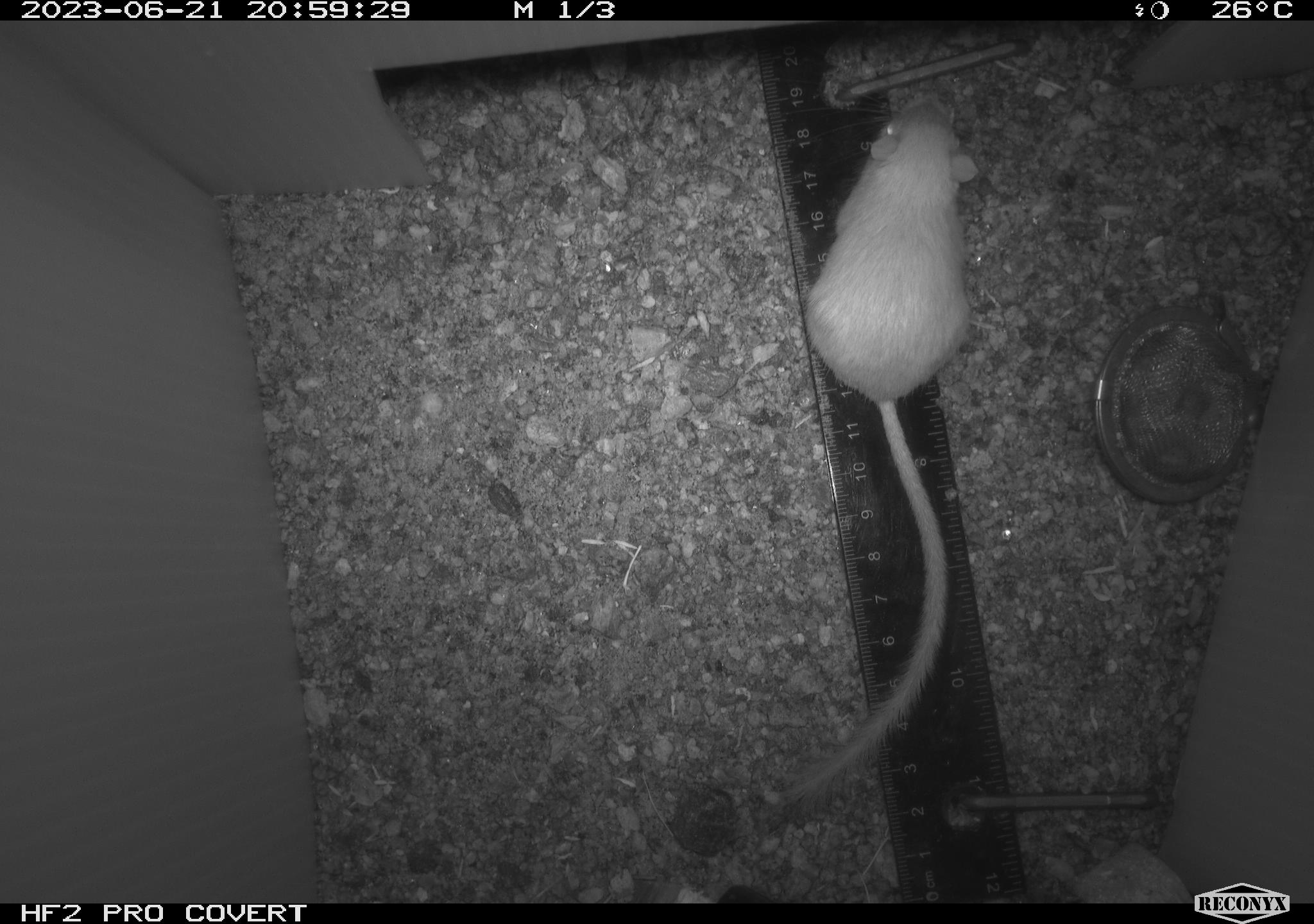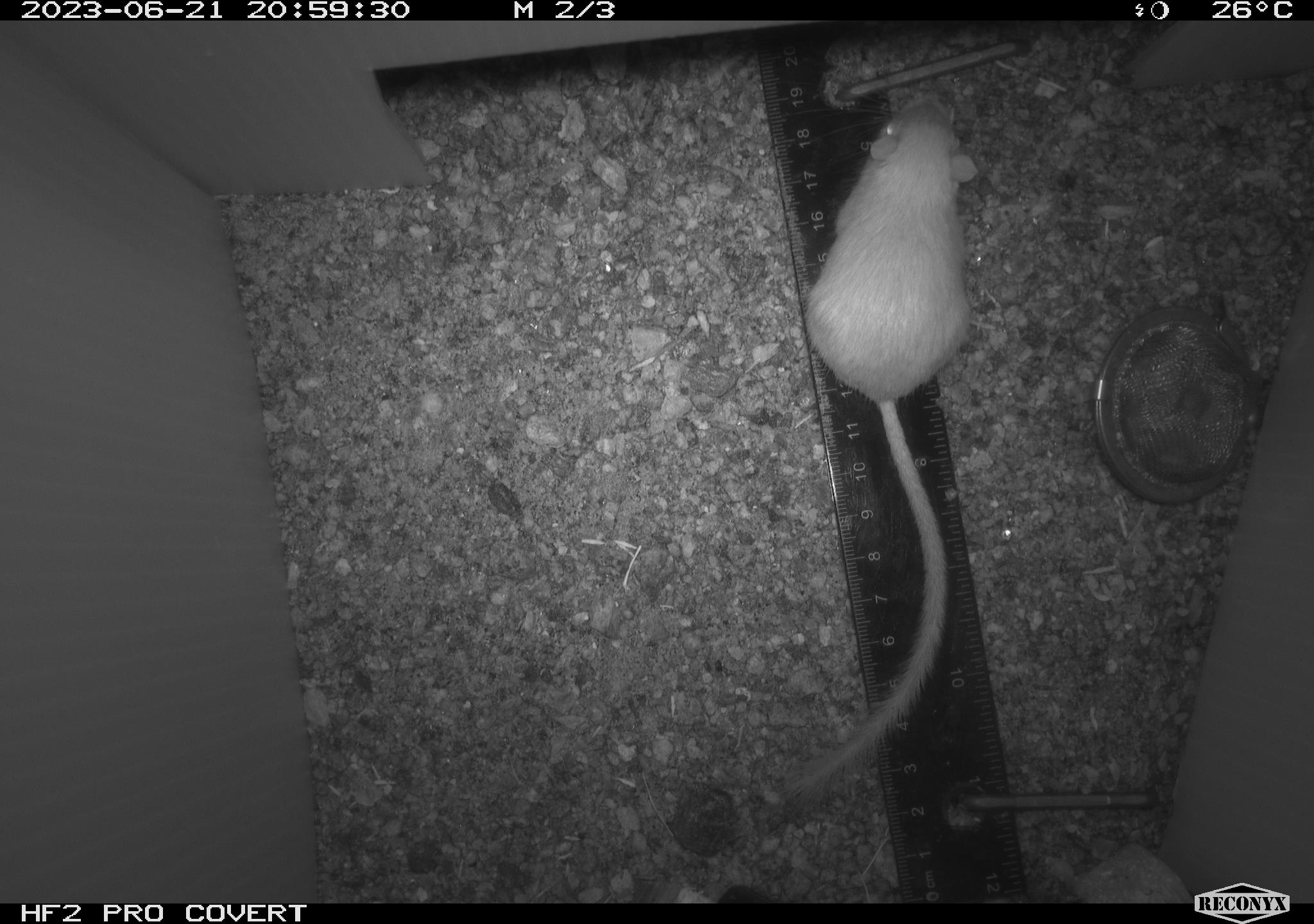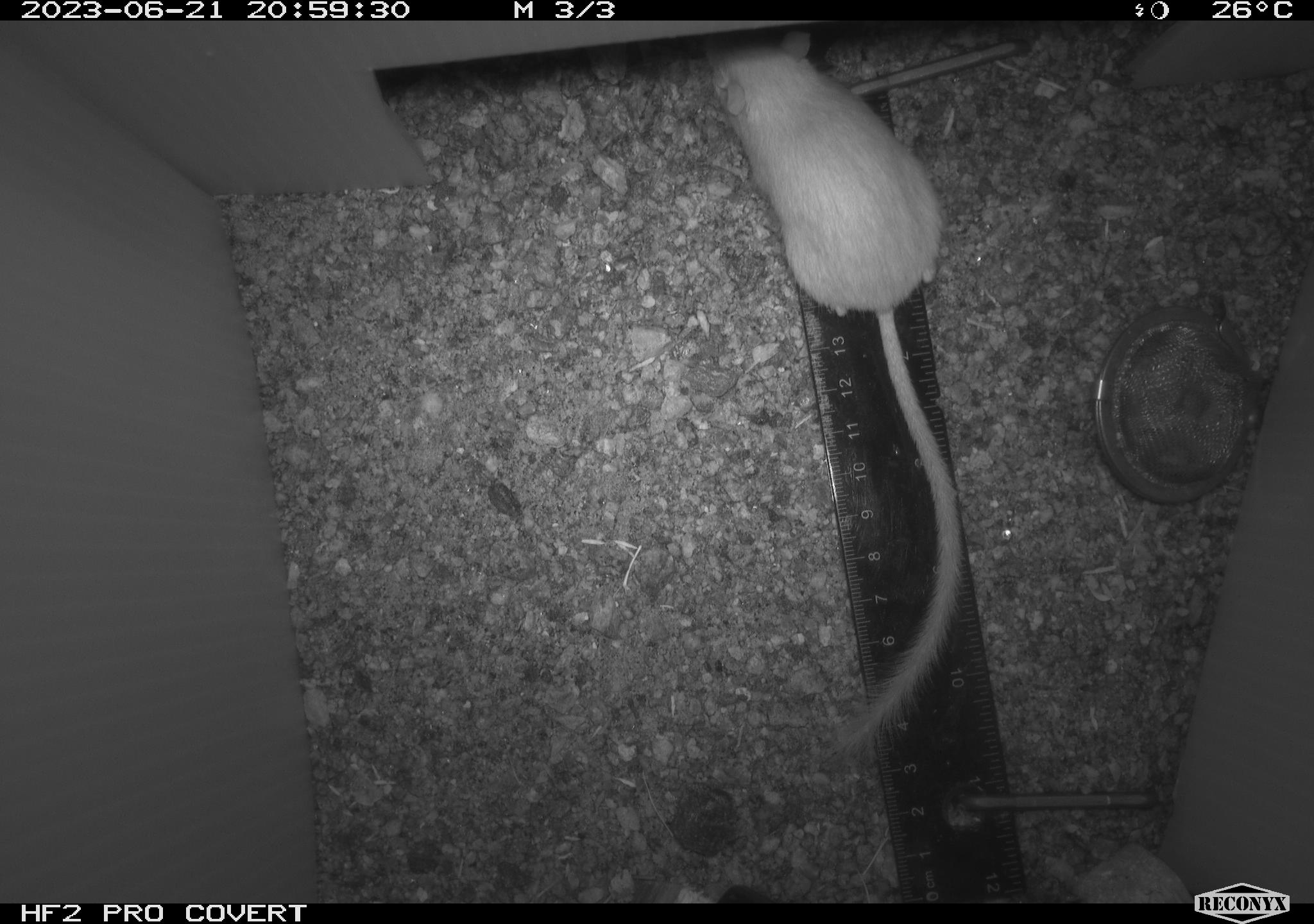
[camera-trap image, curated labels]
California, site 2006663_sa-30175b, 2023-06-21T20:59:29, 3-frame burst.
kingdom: Animalia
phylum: Chordata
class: Mammalia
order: Rodentia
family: Heteromyidae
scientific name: Heteromyidae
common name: kangaroo rats and pocket mice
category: heteromyidae family